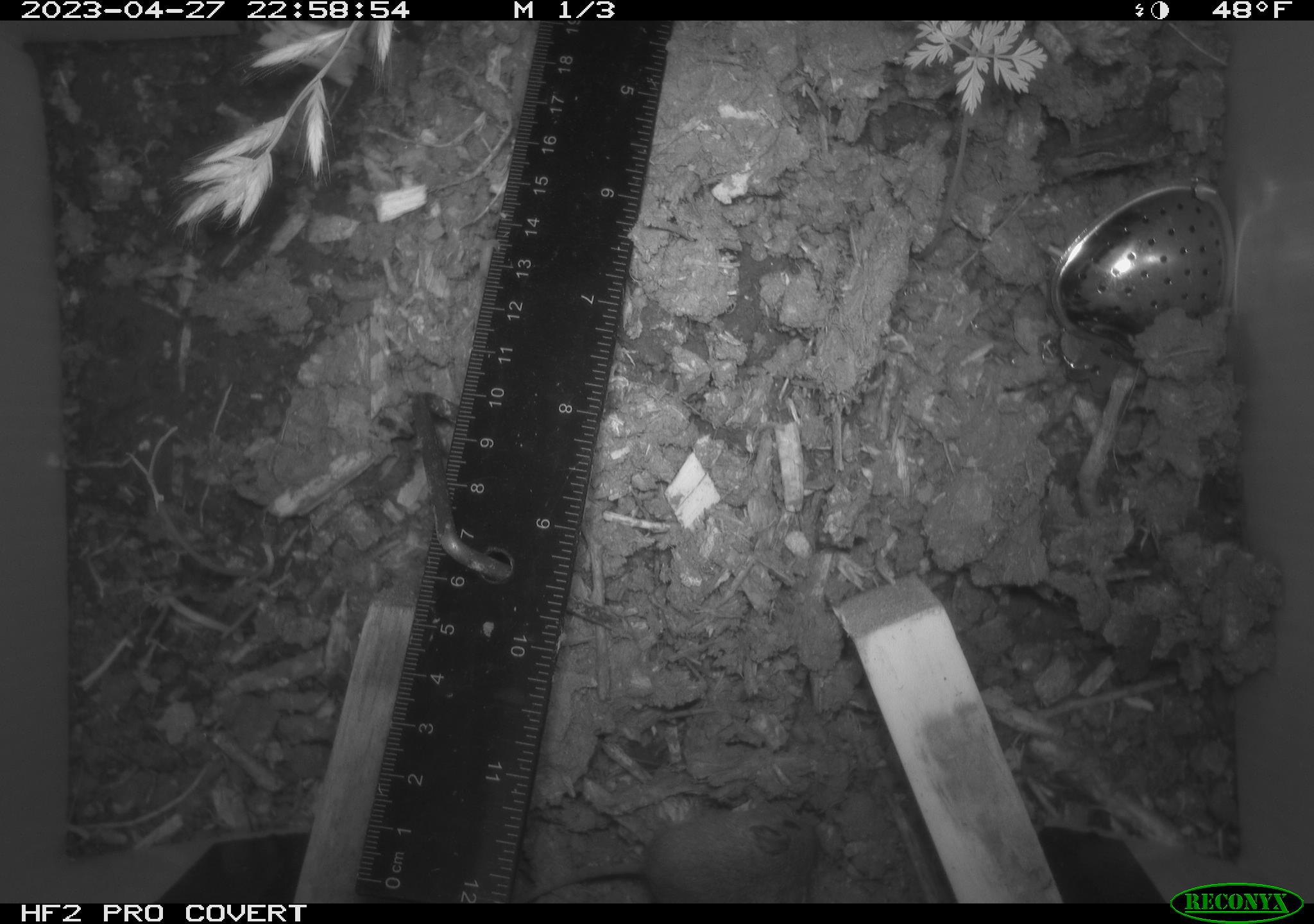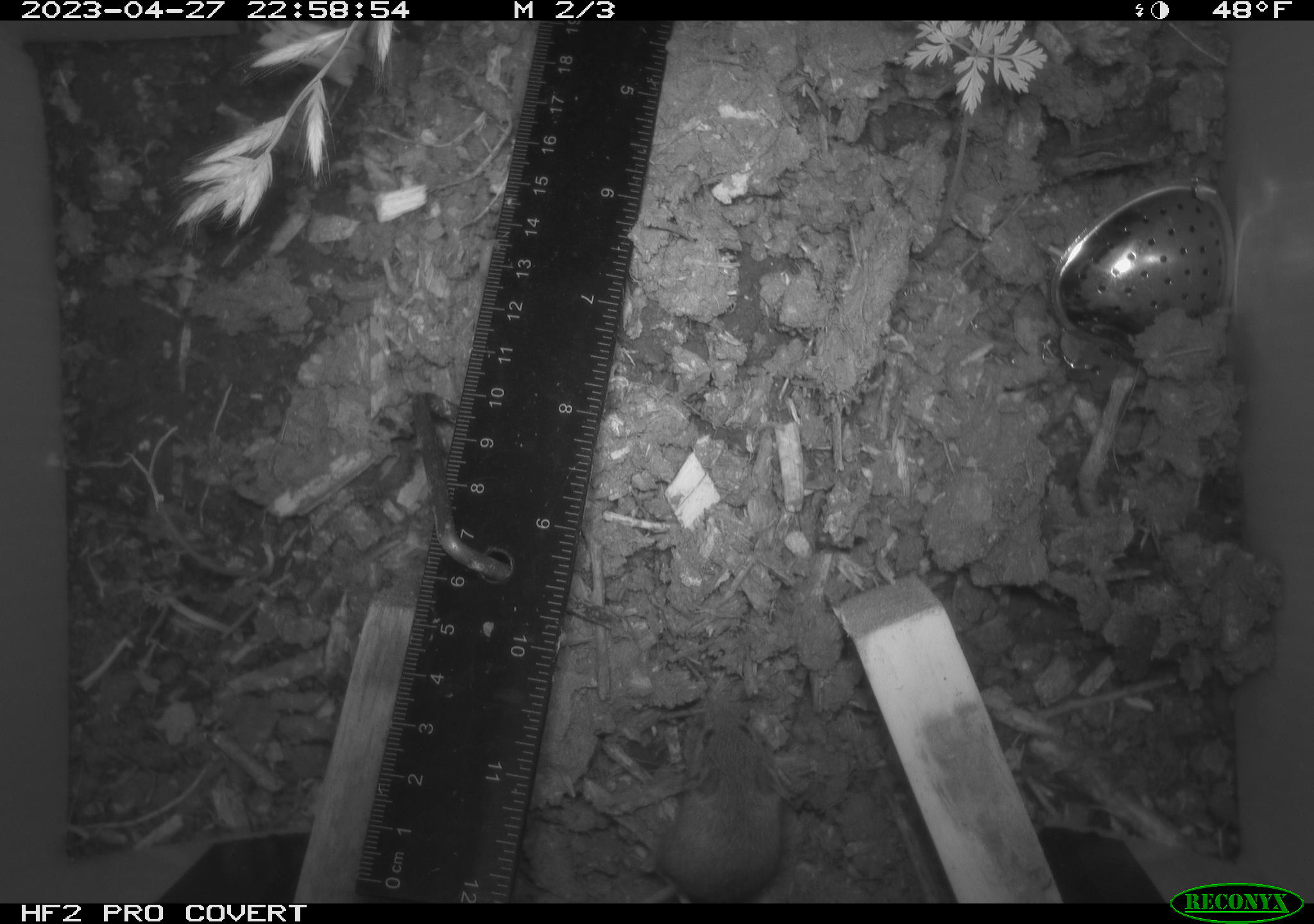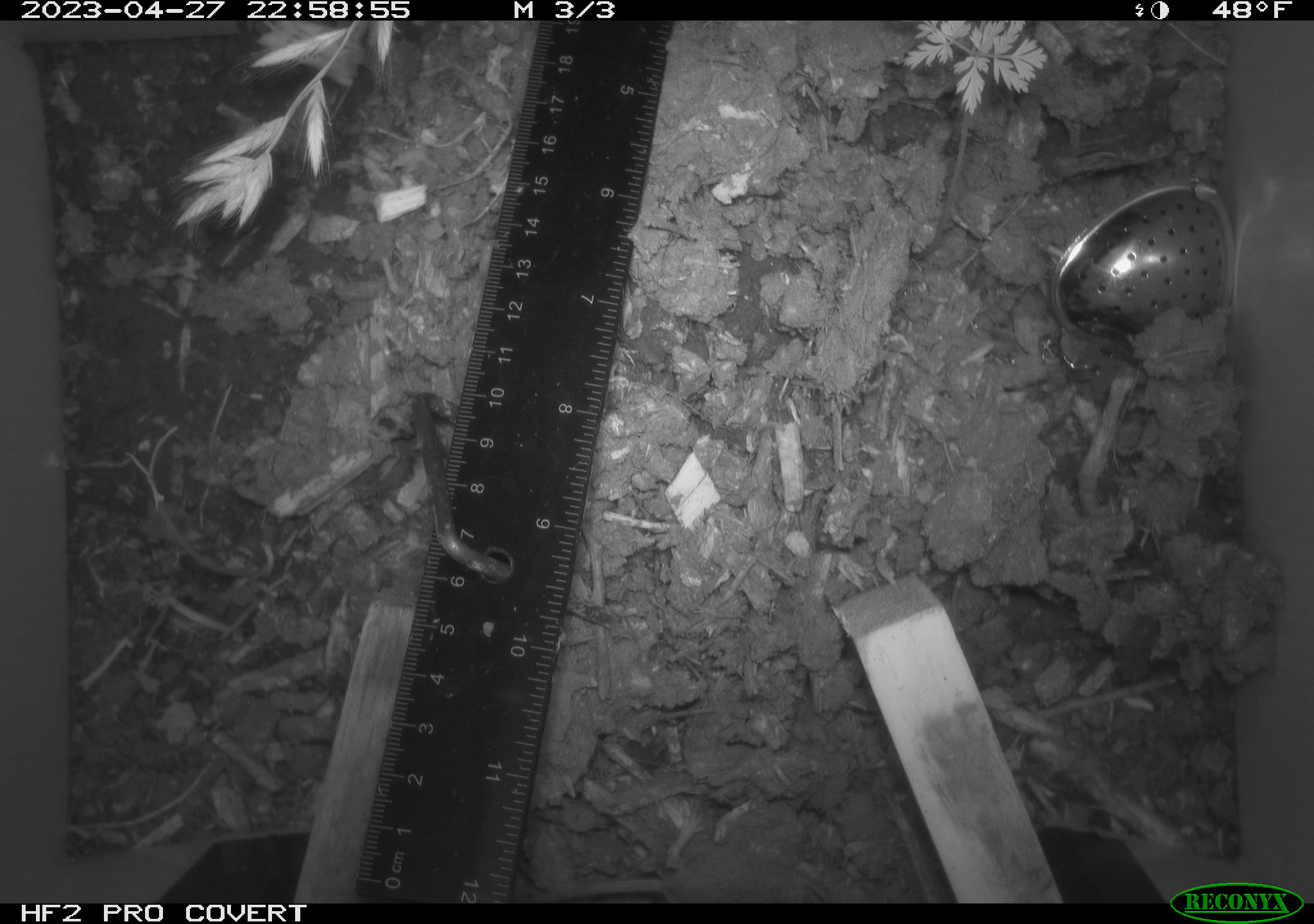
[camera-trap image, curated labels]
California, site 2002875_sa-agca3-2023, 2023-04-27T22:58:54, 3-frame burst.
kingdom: Animalia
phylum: Chordata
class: Mammalia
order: Rodentia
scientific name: Rodentia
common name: mouse species